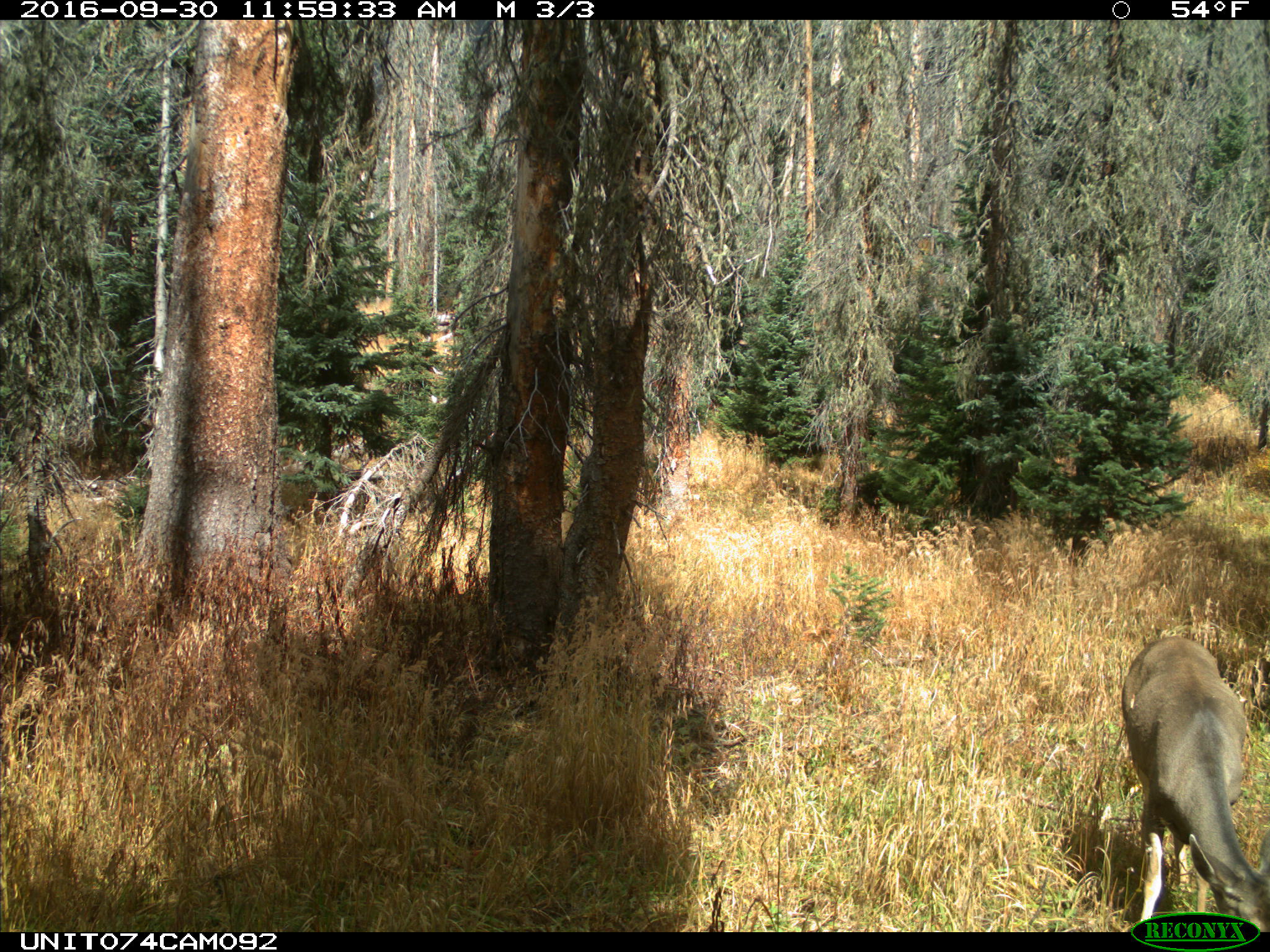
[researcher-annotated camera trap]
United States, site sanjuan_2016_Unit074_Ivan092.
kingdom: Animalia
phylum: Chordata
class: Mammalia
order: Artiodactyla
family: Cervidae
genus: Odocoileus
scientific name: Odocoileus hemionus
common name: mule deer